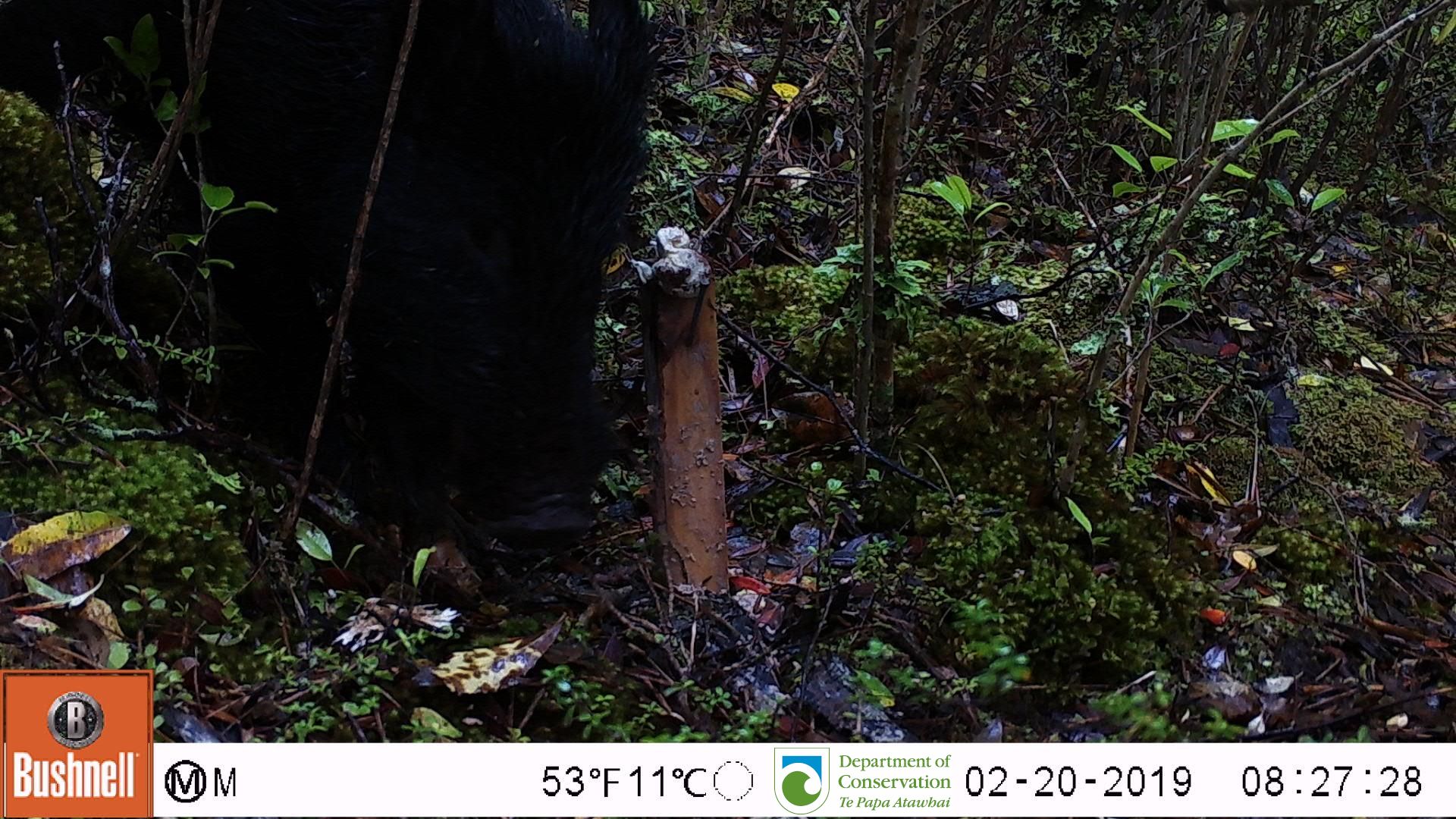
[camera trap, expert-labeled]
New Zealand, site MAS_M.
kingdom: Animalia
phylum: Chordata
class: Mammalia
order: Artiodactyla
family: Suidae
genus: Sus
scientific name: Sus scrofa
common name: pig